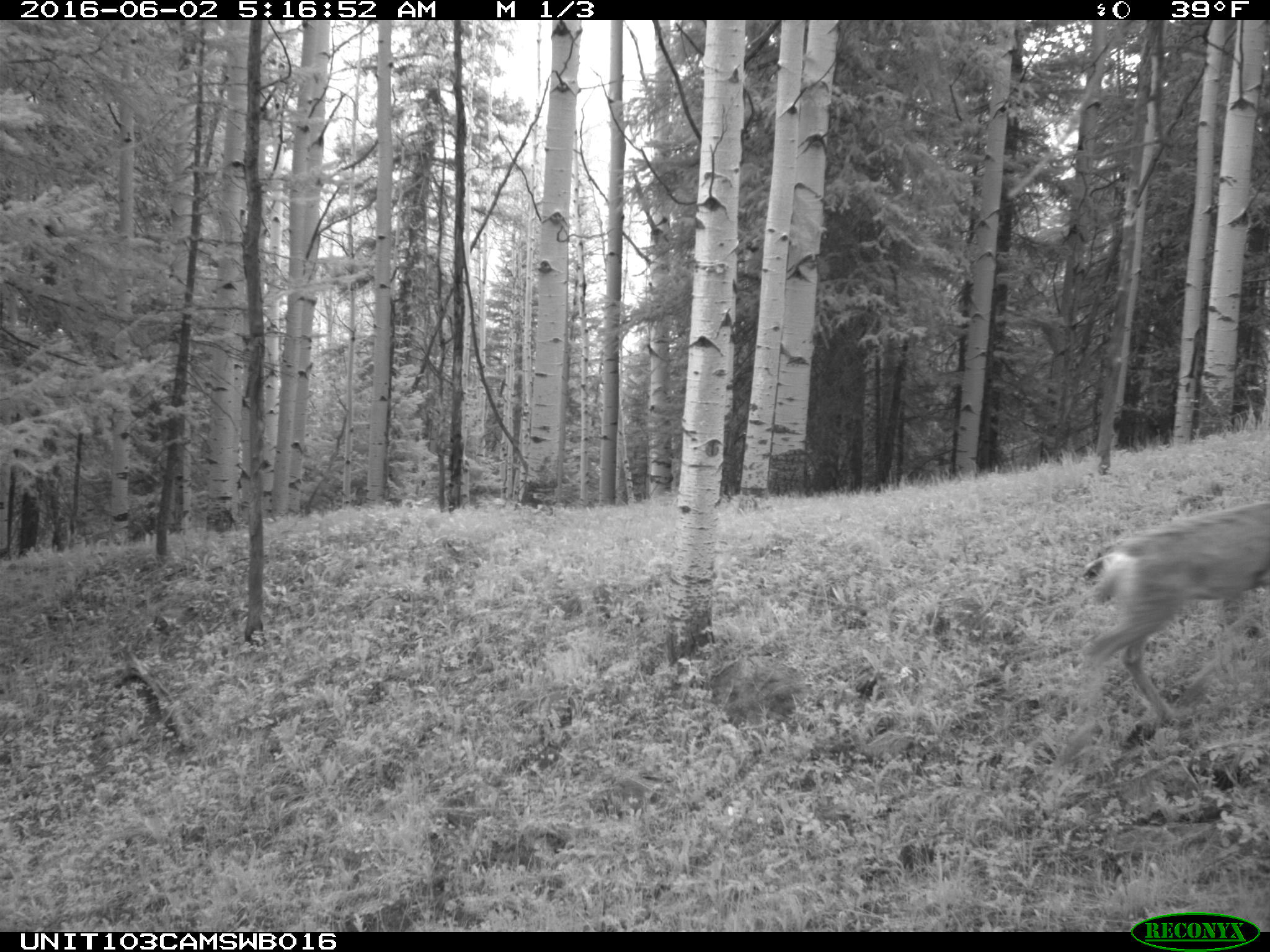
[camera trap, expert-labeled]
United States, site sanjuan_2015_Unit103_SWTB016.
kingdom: Animalia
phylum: Chordata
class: Mammalia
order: Artiodactyla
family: Cervidae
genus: Odocoileus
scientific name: Odocoileus hemionus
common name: mule deer